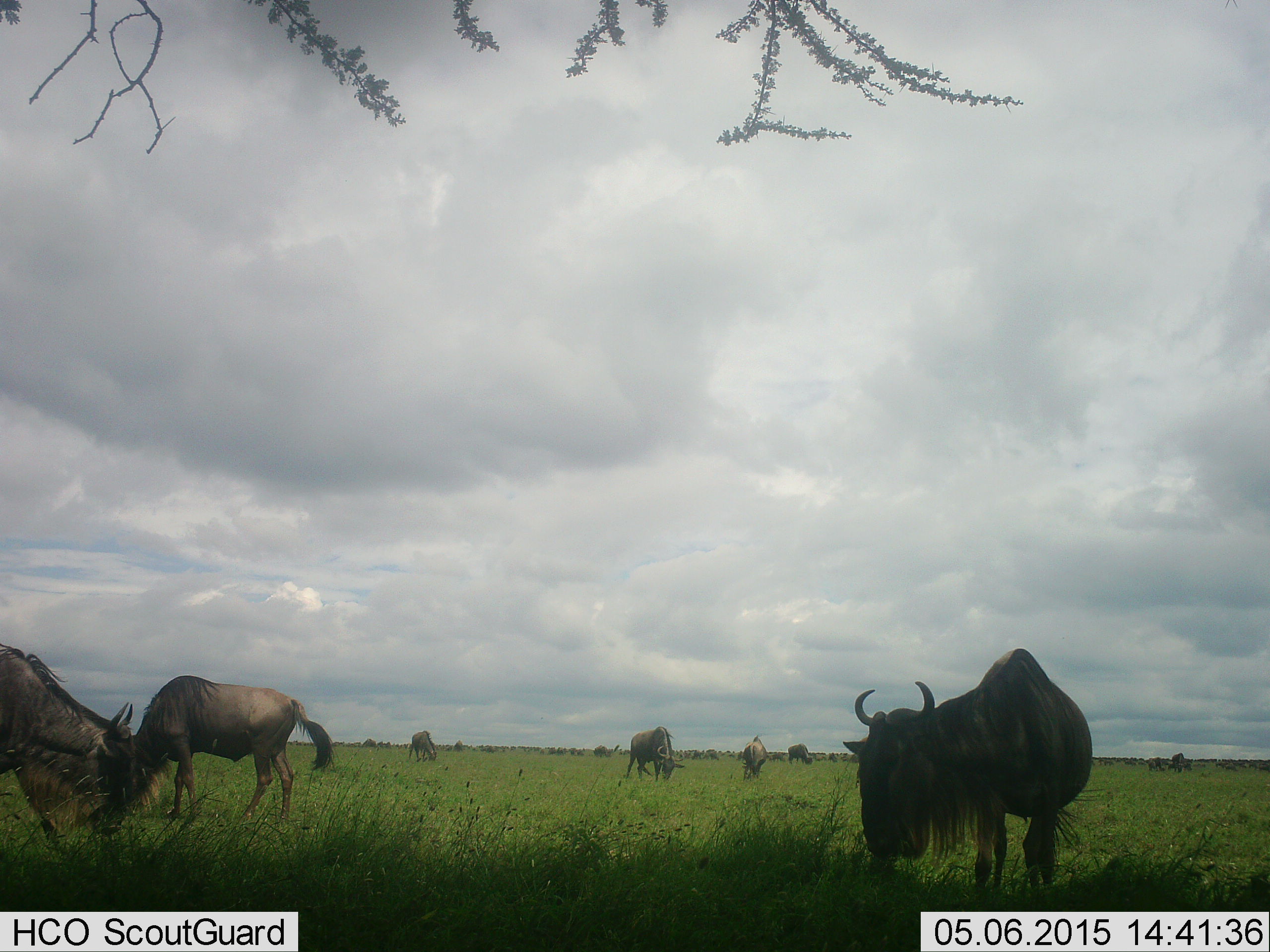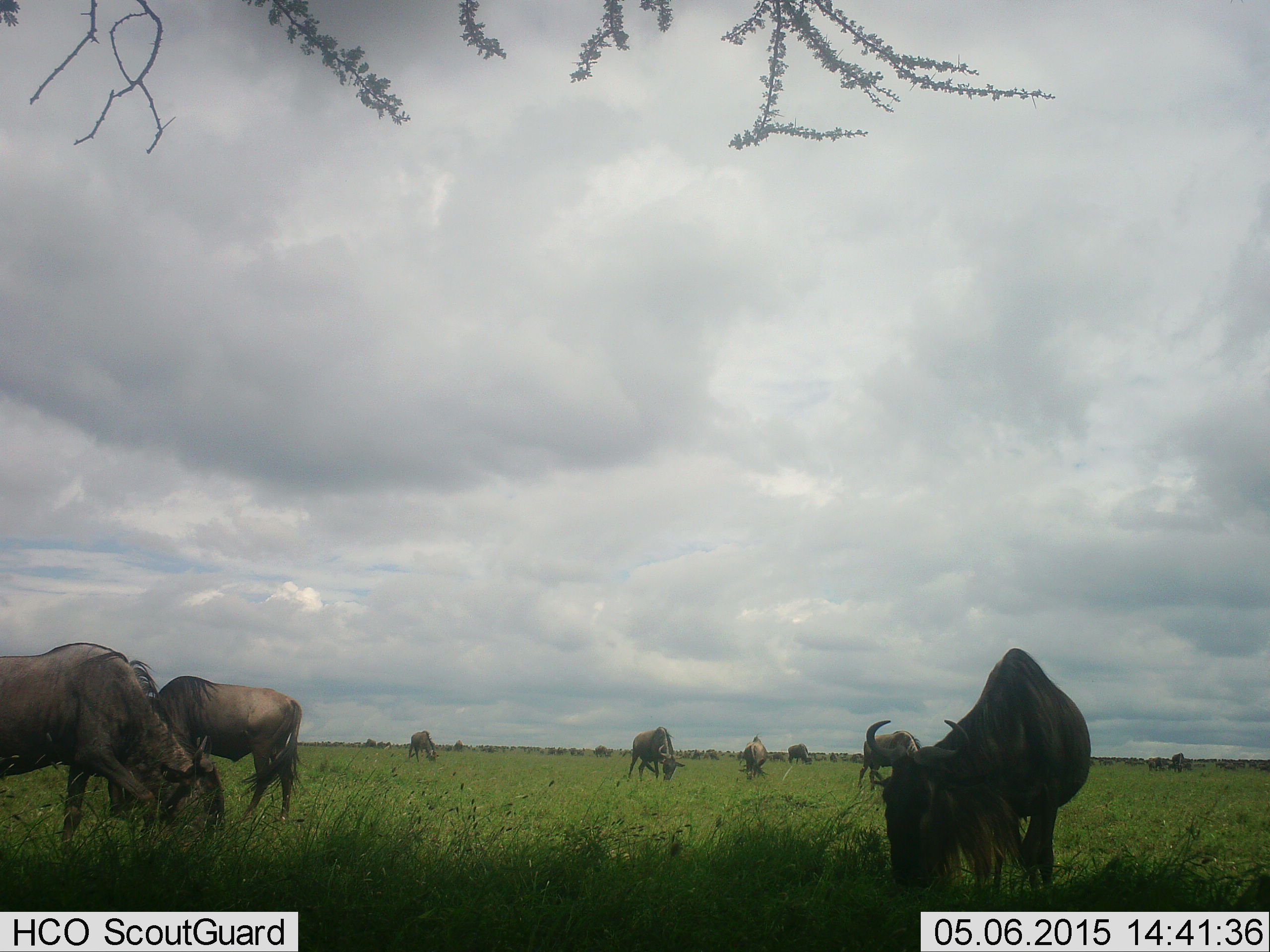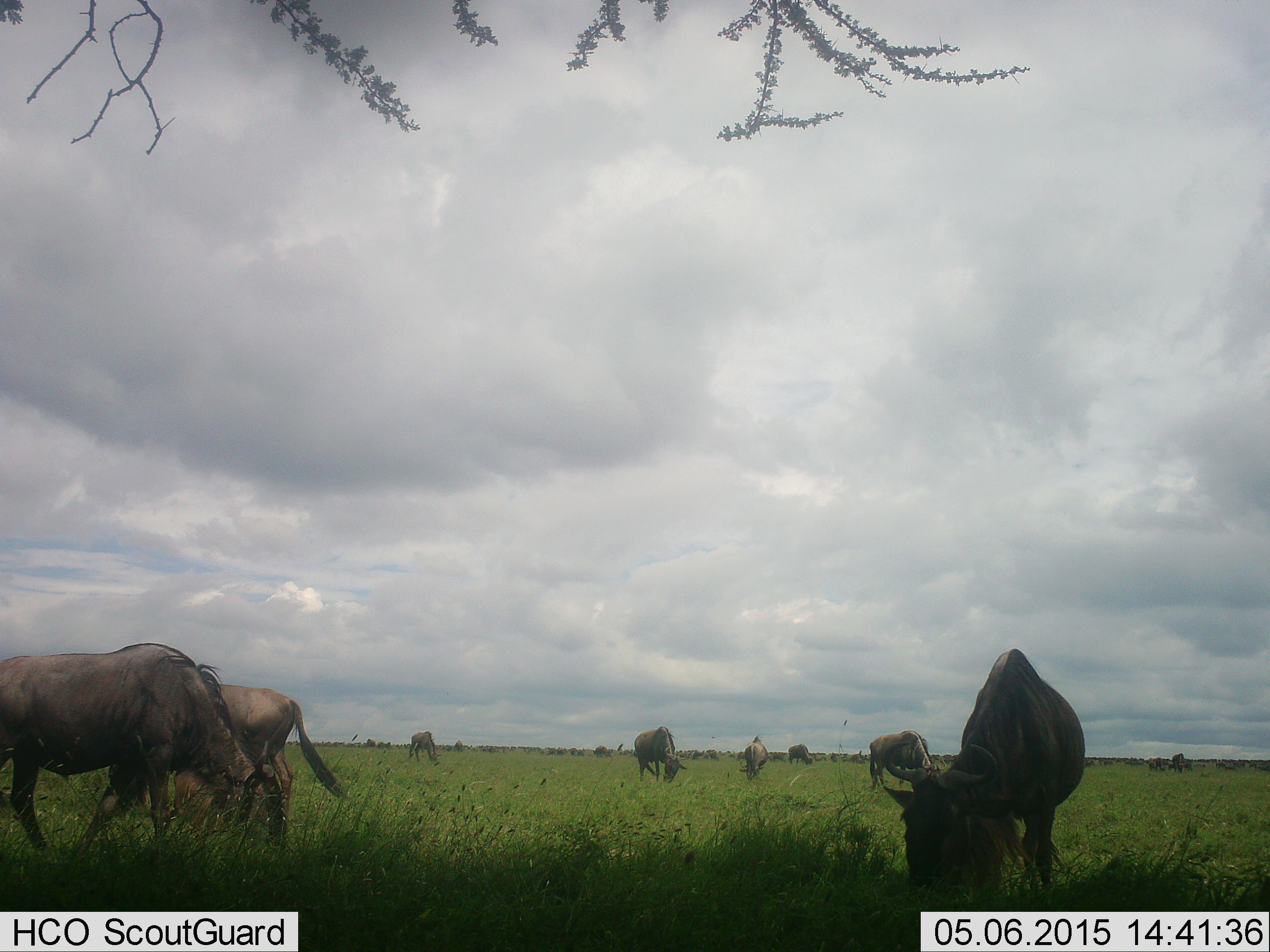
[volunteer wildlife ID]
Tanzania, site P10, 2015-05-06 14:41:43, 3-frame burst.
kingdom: Animalia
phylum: Chordata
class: Mammalia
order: Artiodactyla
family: Bovidae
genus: Connochaetes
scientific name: Connochaetes taurinus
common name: blue wildebeest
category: wildebeest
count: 11-50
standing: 40%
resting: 10%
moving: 50%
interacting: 0%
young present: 10%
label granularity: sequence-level